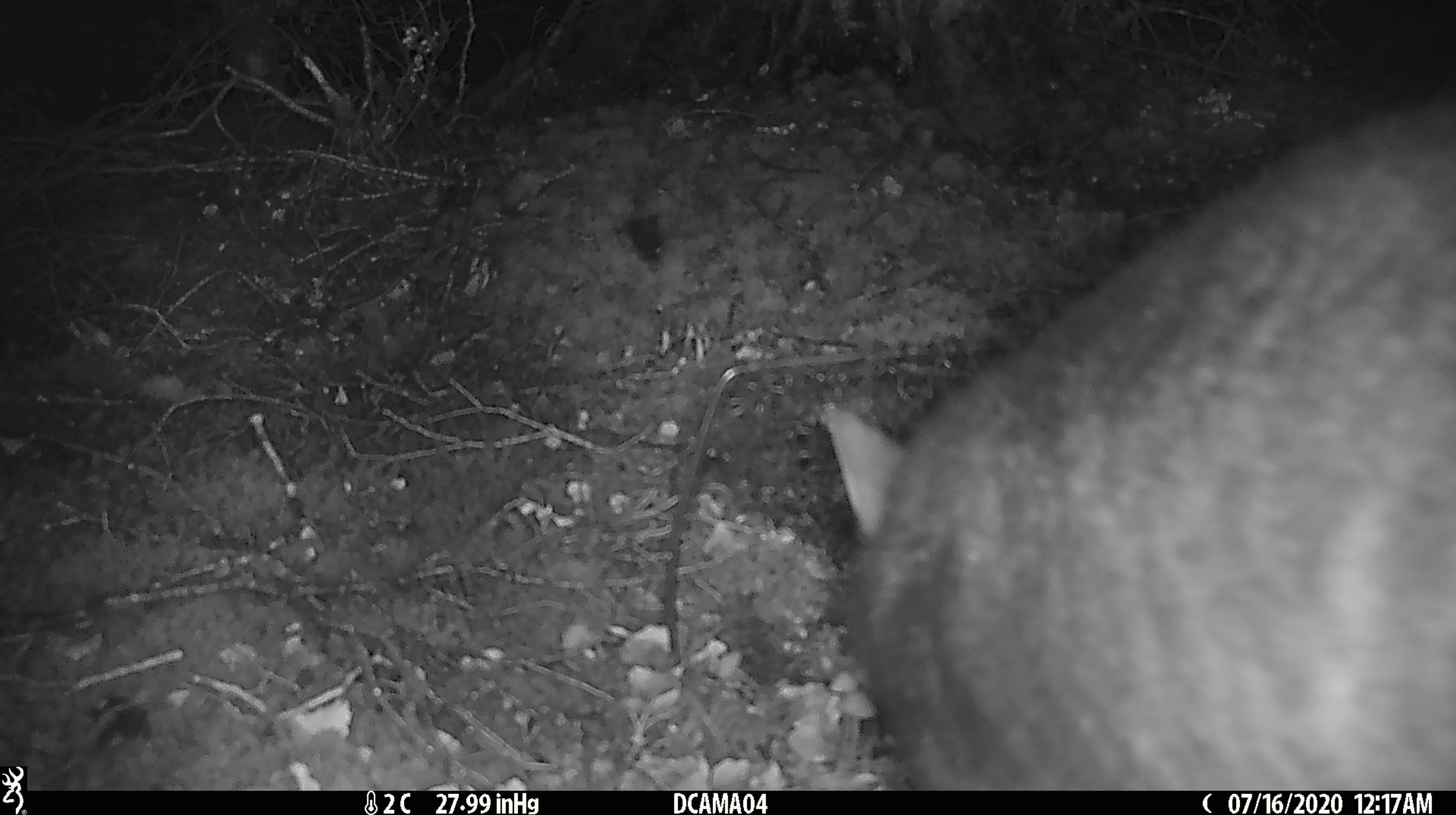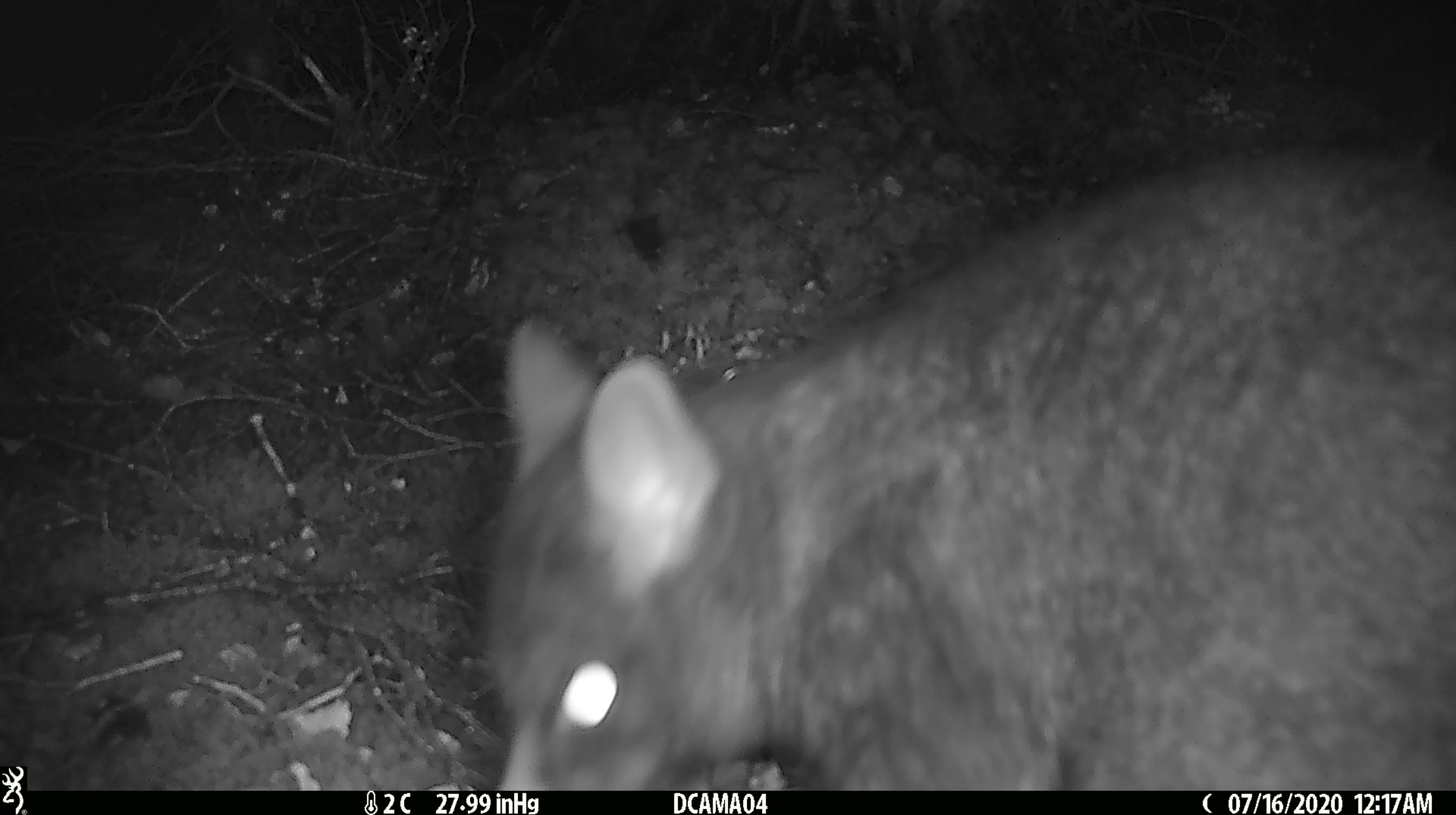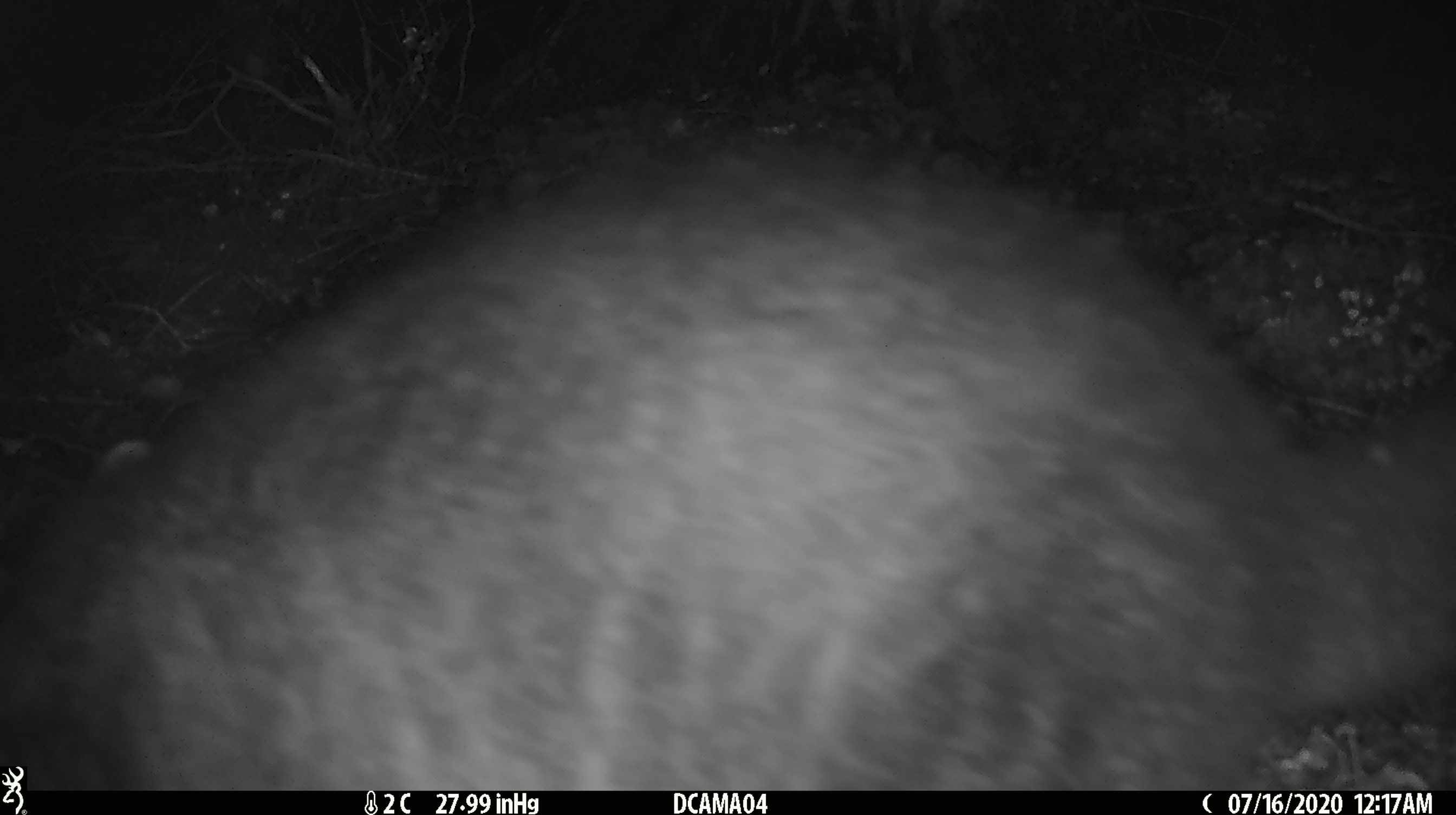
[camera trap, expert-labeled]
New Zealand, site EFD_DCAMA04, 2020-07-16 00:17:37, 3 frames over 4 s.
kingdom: Animalia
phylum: Chordata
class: Mammalia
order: Diprotodontia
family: Phalangeridae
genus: Trichosurus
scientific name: Trichosurus vulpecula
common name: common brushtail possum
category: possum